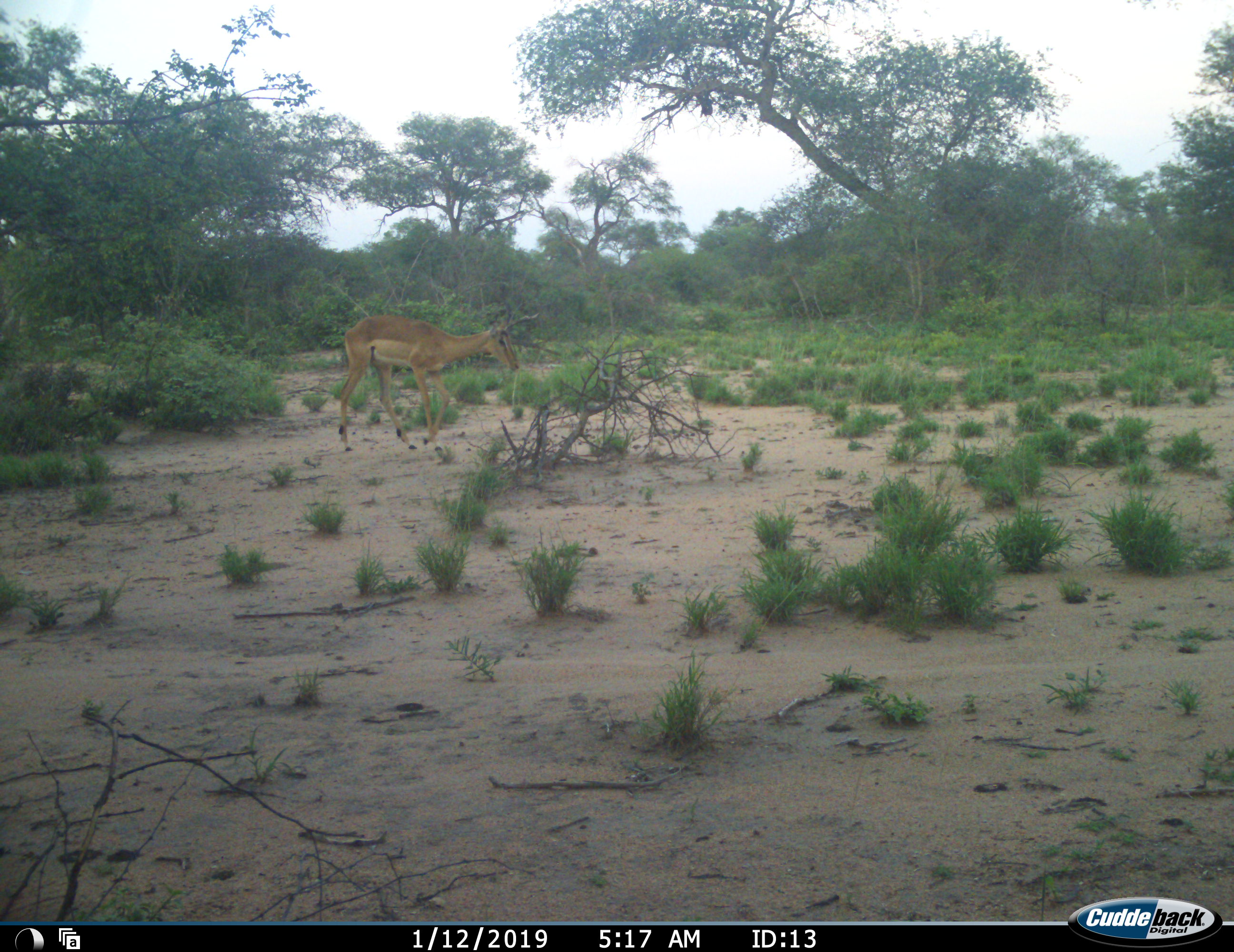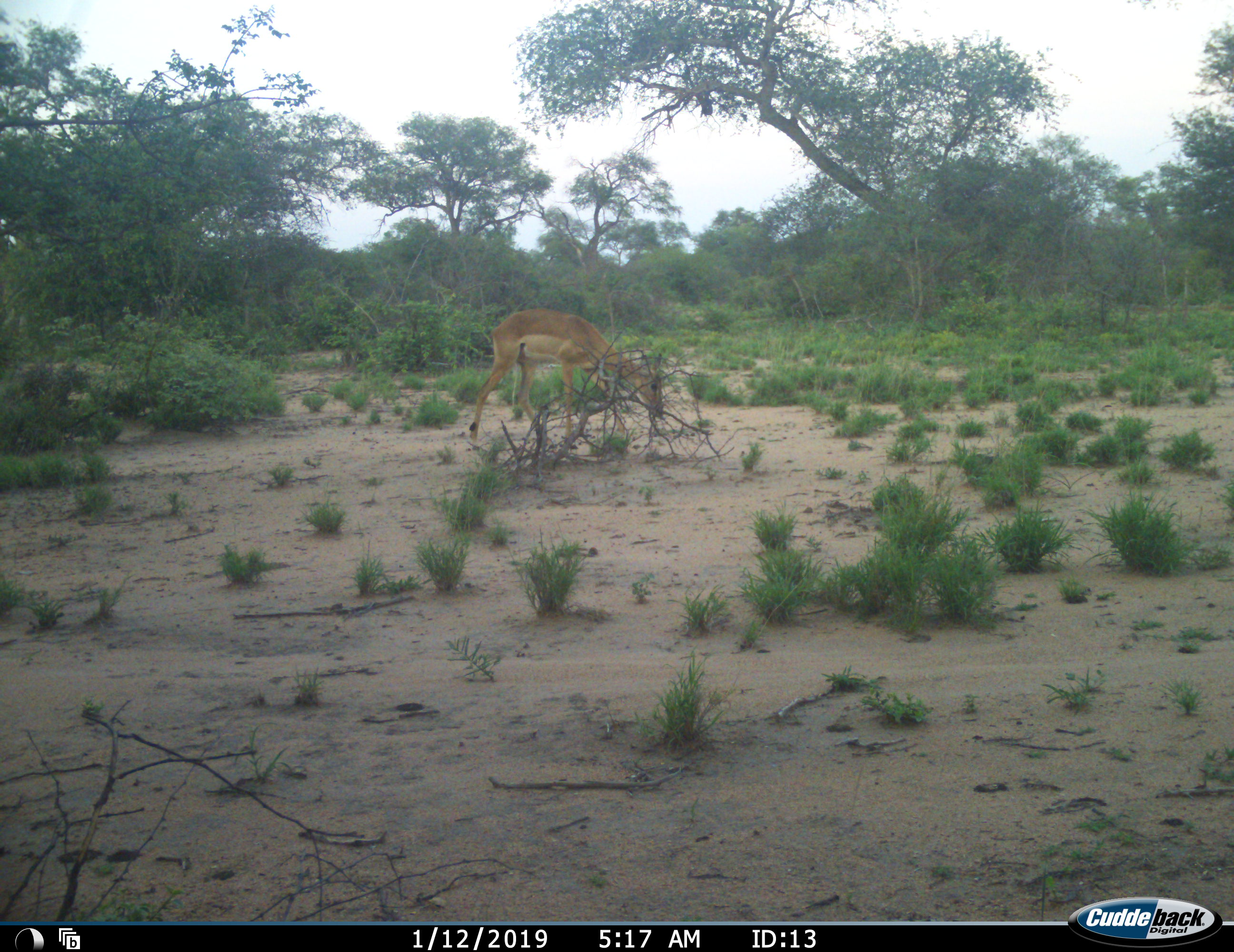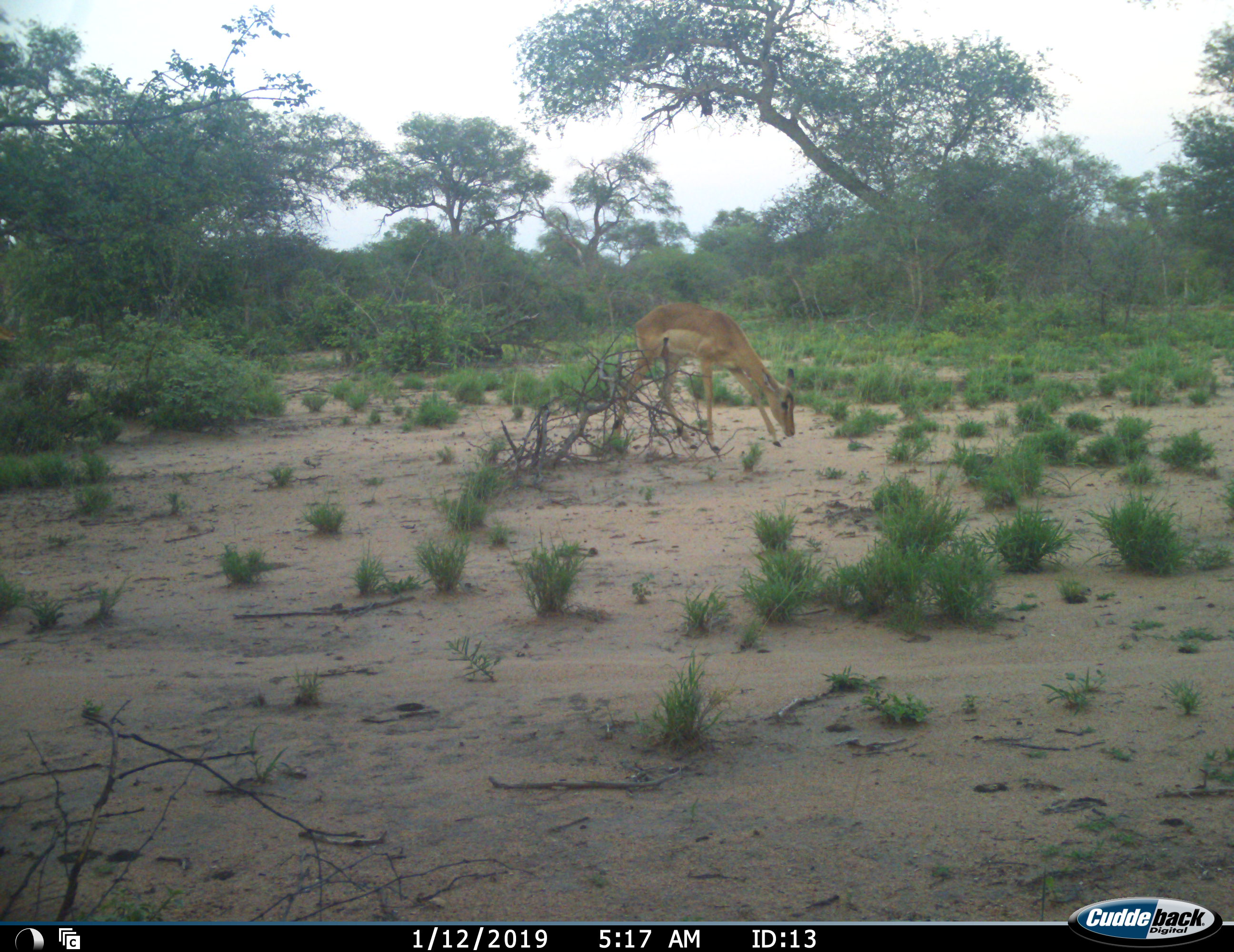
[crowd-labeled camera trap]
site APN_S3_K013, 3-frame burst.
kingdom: Animalia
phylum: Chordata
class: Mammalia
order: Artiodactyla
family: Bovidae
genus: Aepyceros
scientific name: Aepyceros melampus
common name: impala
Impala (Aepyceros melampus), count 1. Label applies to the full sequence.